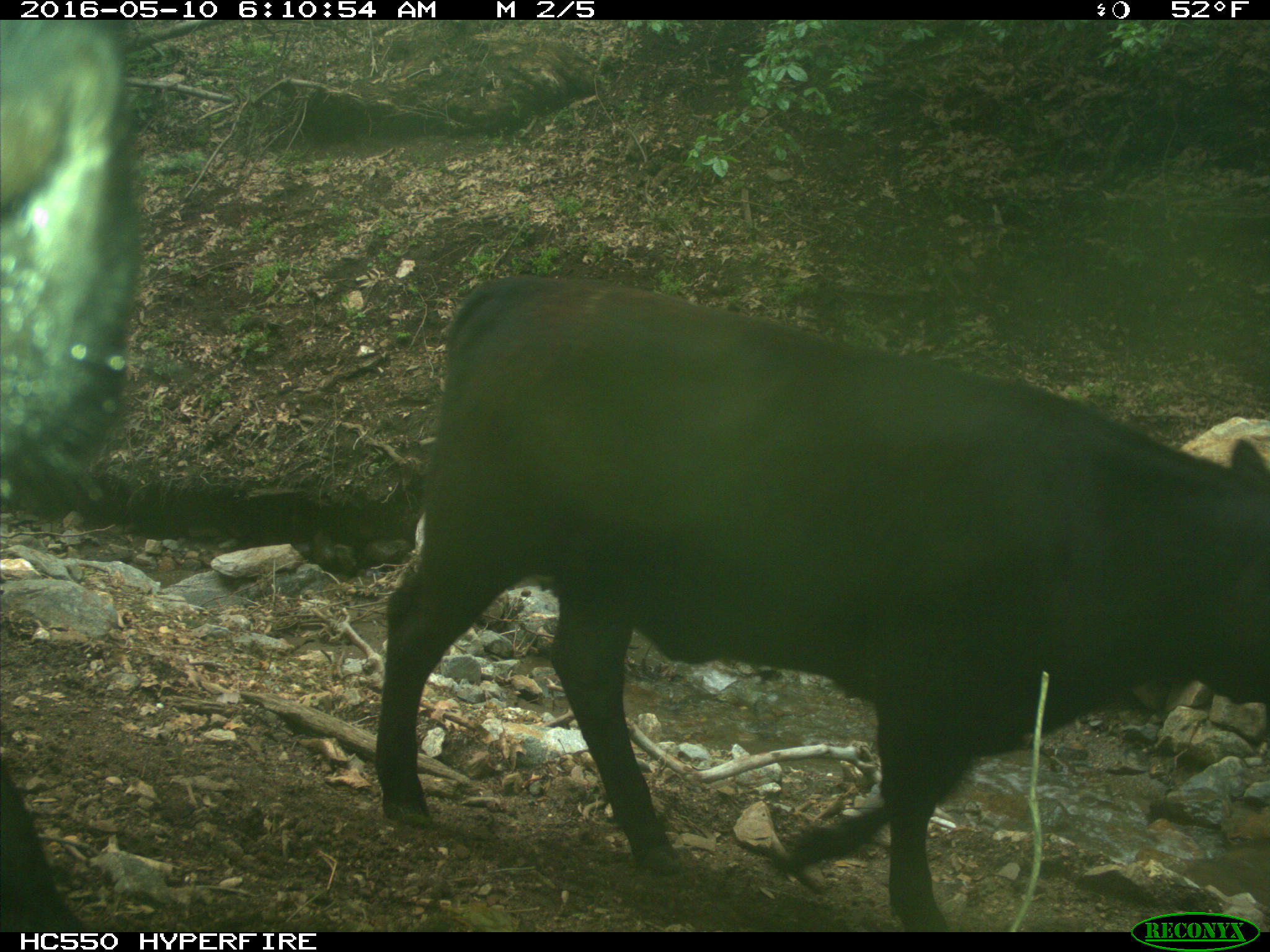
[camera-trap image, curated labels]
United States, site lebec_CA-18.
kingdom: Animalia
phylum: Chordata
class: Mammalia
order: Artiodactyla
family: Bovidae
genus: Bos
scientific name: Bos taurus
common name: domestic cow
Bos taurus (domestic cow).